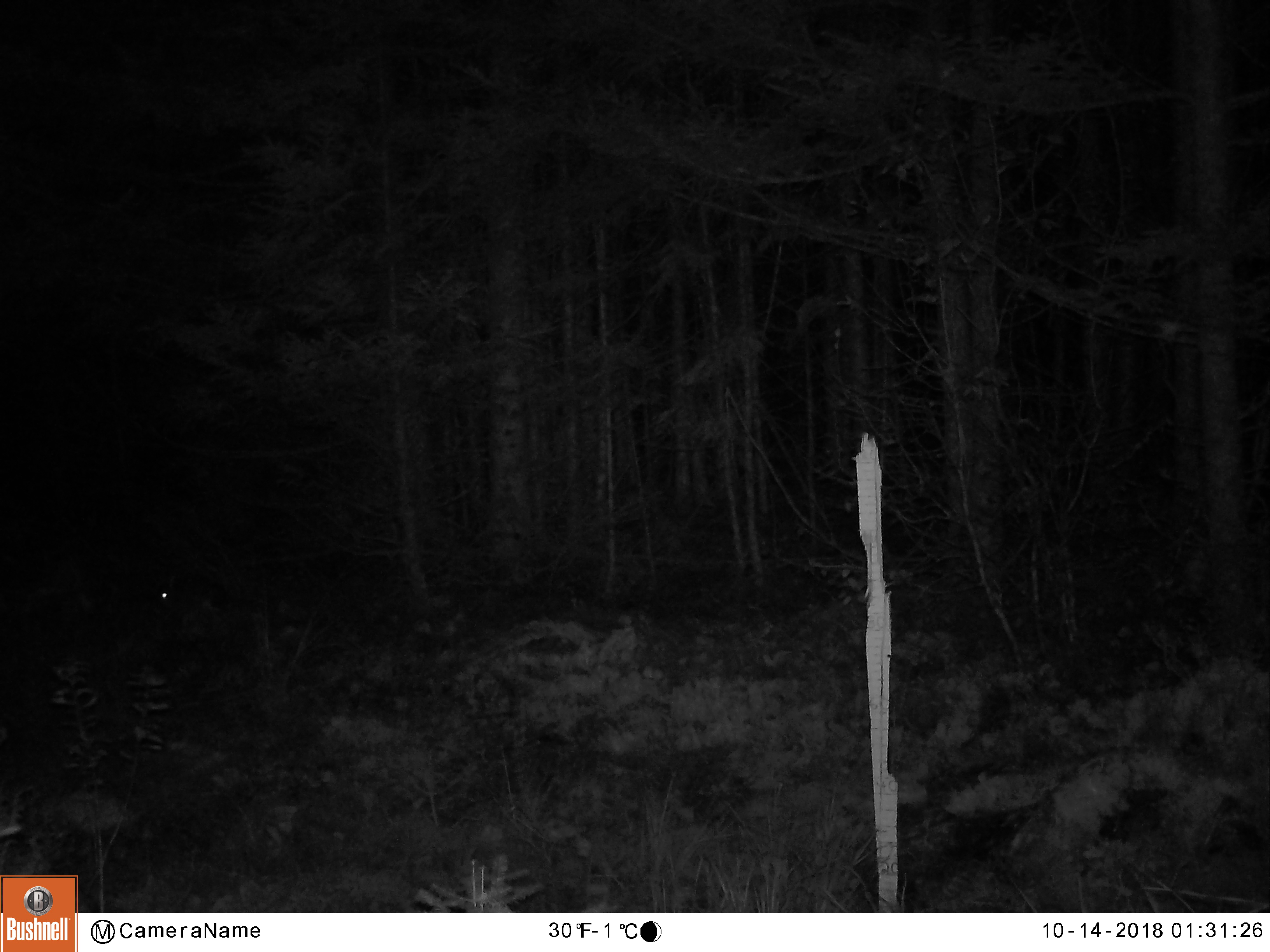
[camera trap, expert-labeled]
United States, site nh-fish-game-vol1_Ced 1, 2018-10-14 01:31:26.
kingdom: Animalia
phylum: Chordata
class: Mammalia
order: Lagomorpha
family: Leporidae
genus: Lepus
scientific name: Lepus americanus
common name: snowshoe hare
Snowshoe hare (Lepus americanus).